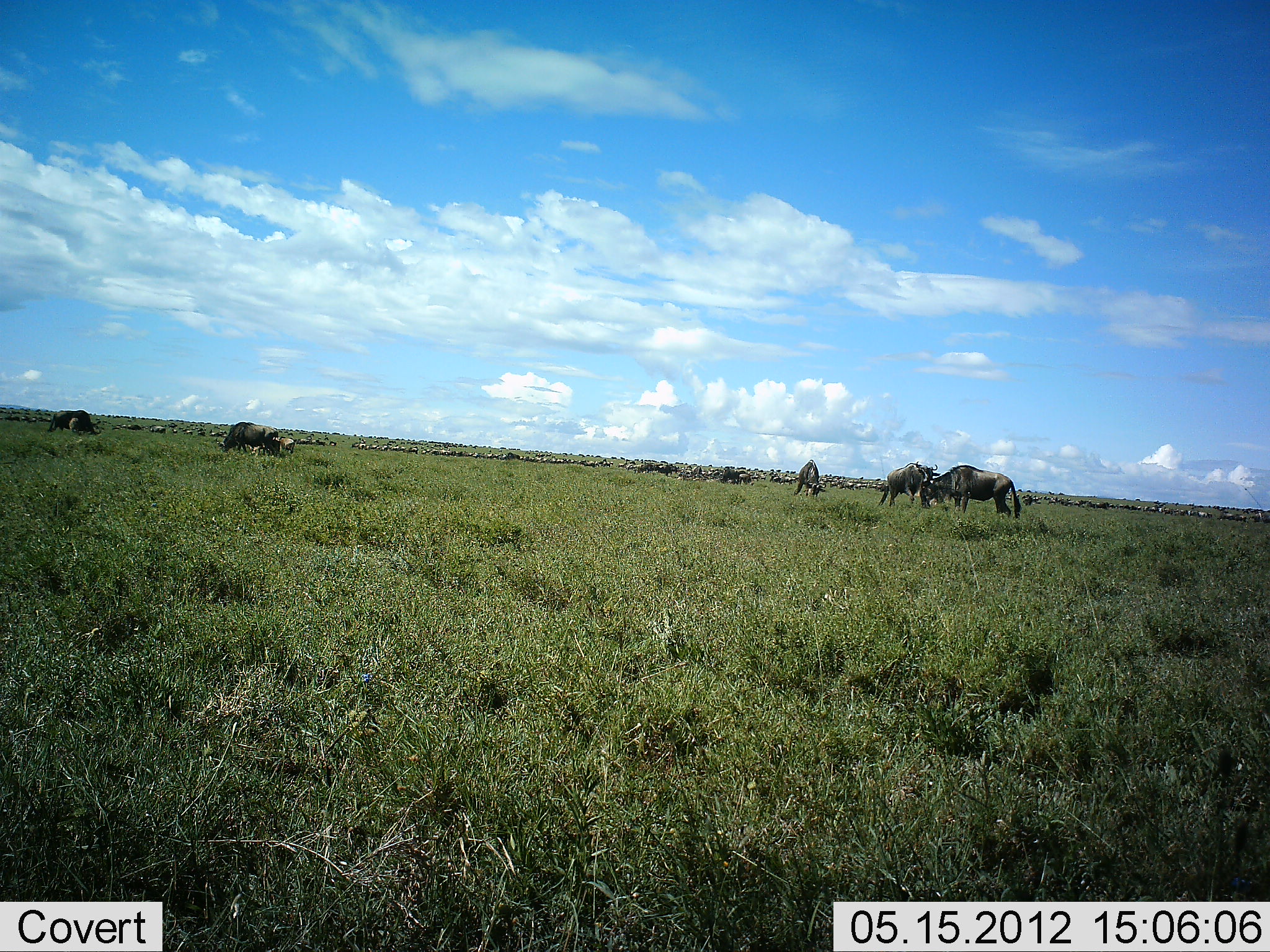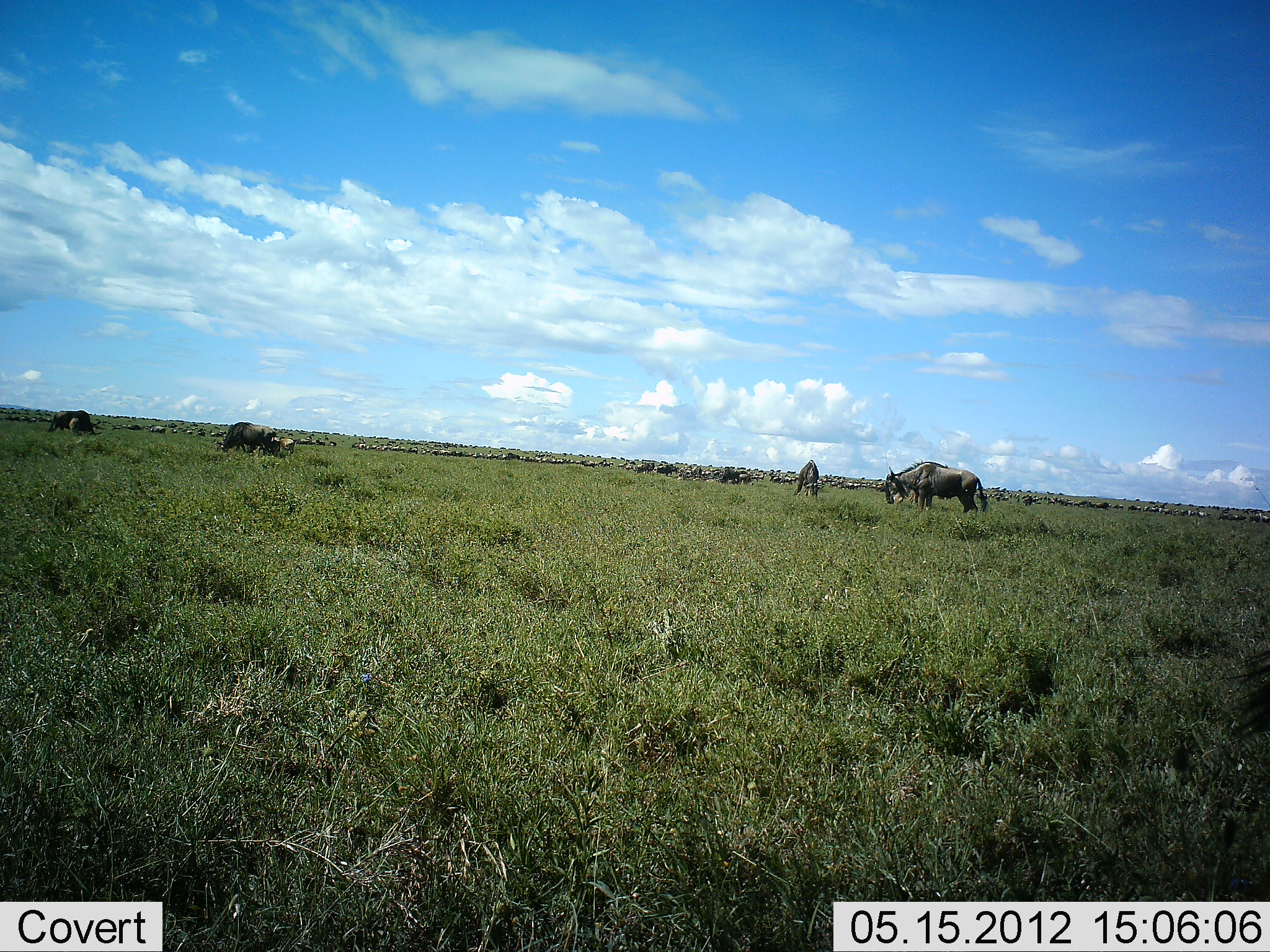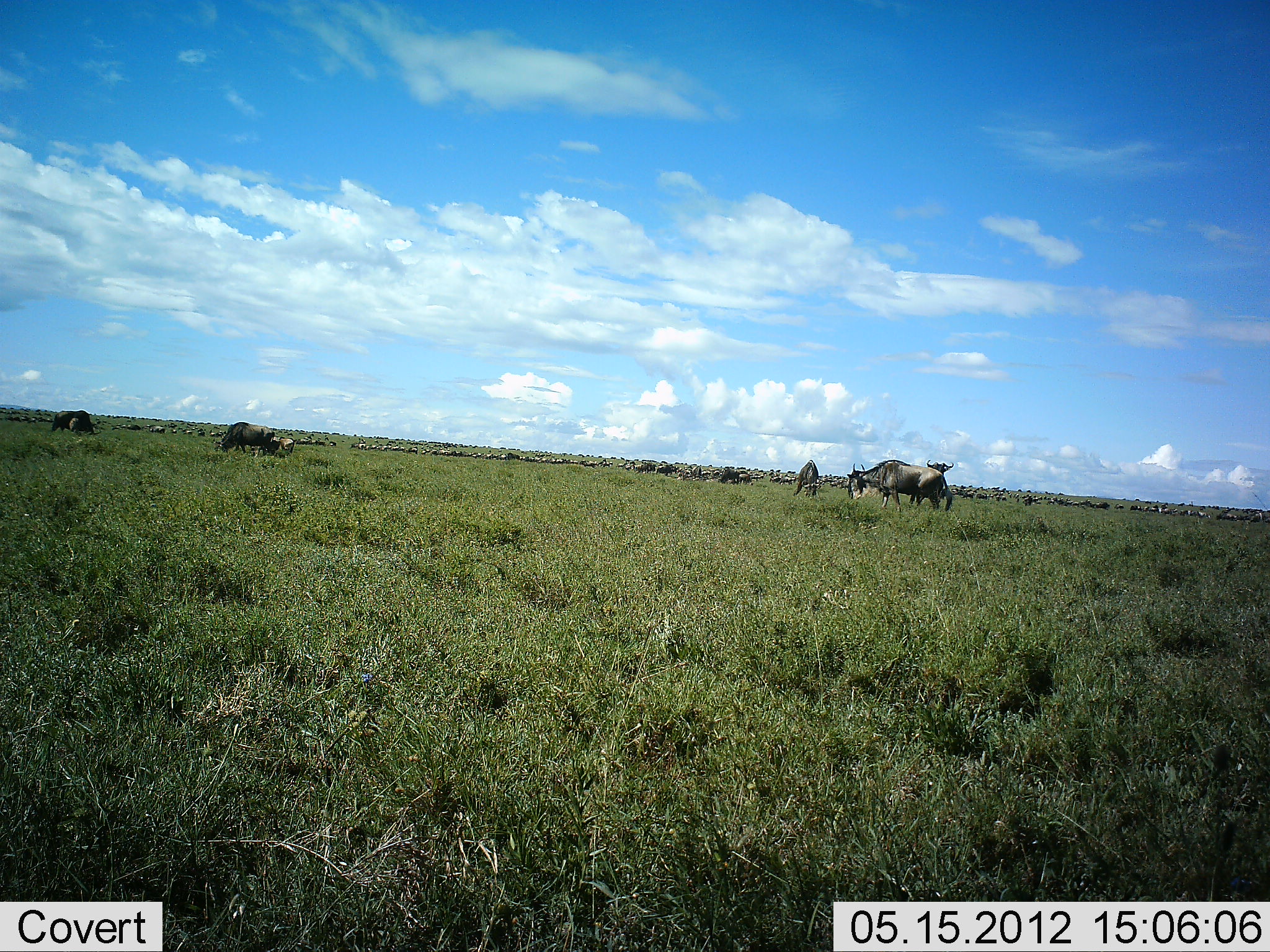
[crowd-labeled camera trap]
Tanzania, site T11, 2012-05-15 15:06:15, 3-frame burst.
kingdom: Animalia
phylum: Chordata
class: Mammalia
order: Artiodactyla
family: Bovidae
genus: Connochaetes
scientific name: Connochaetes taurinus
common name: blue wildebeest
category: wildebeest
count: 11-50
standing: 70%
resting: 0%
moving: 50%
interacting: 10%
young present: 0%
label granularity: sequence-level